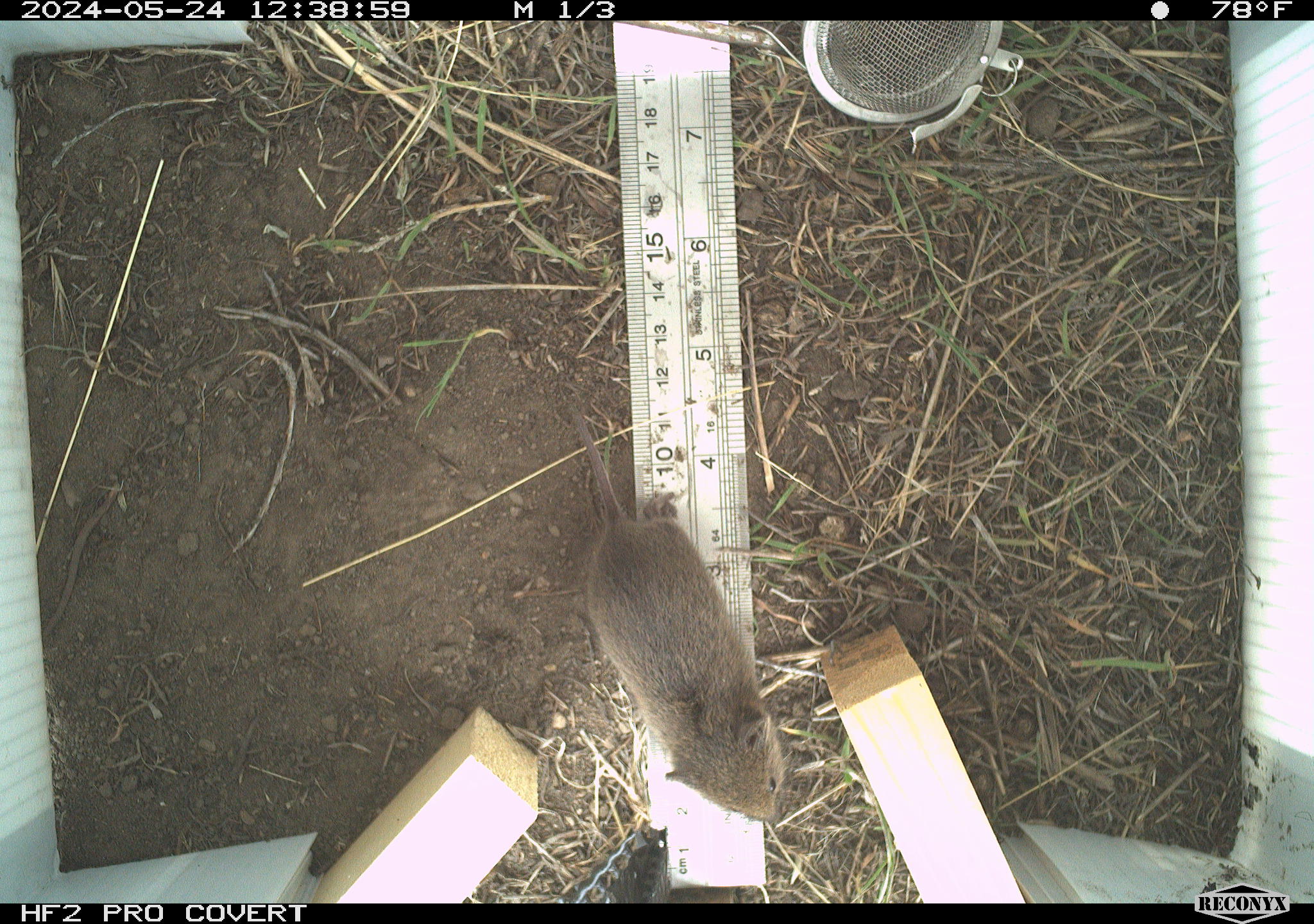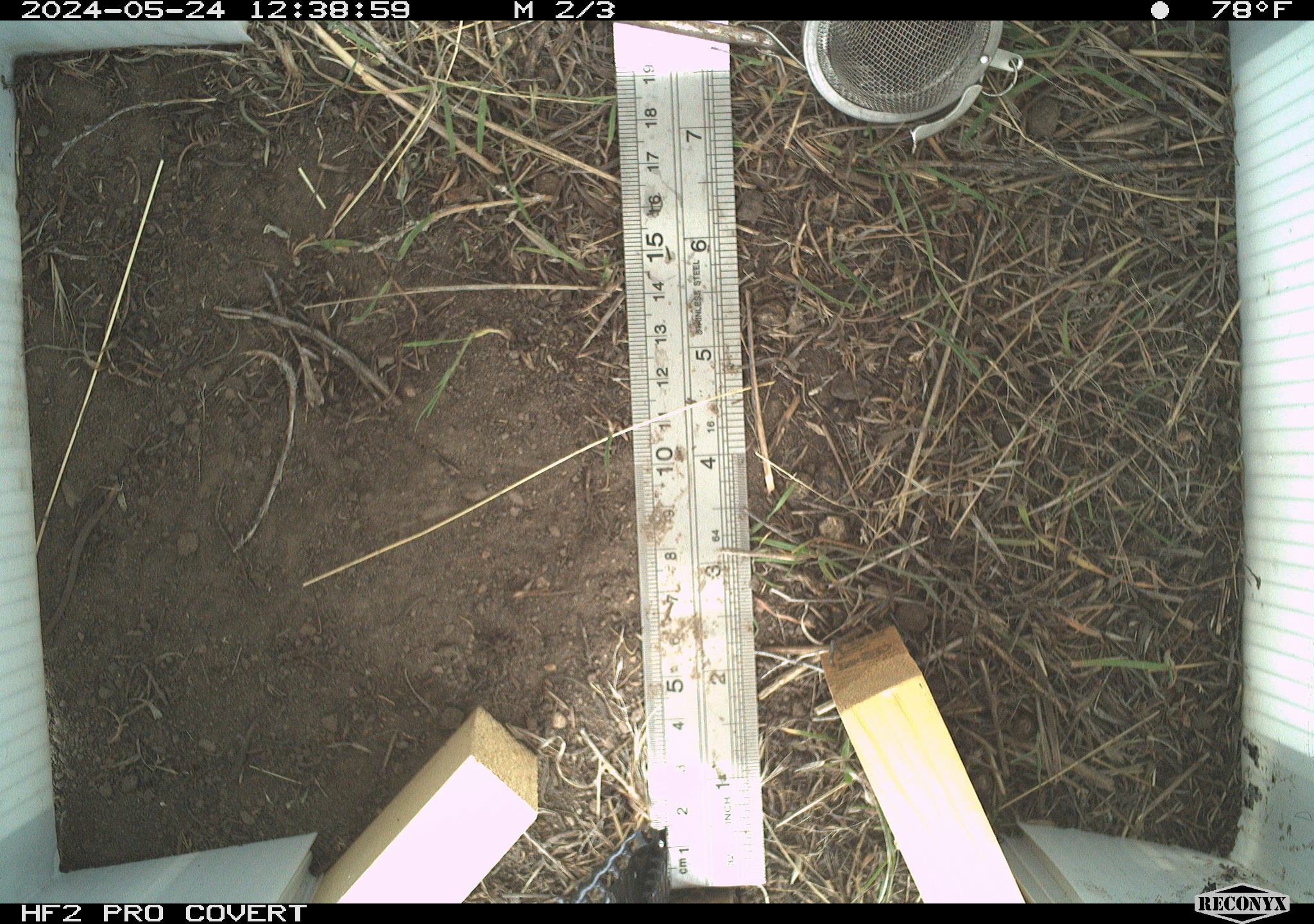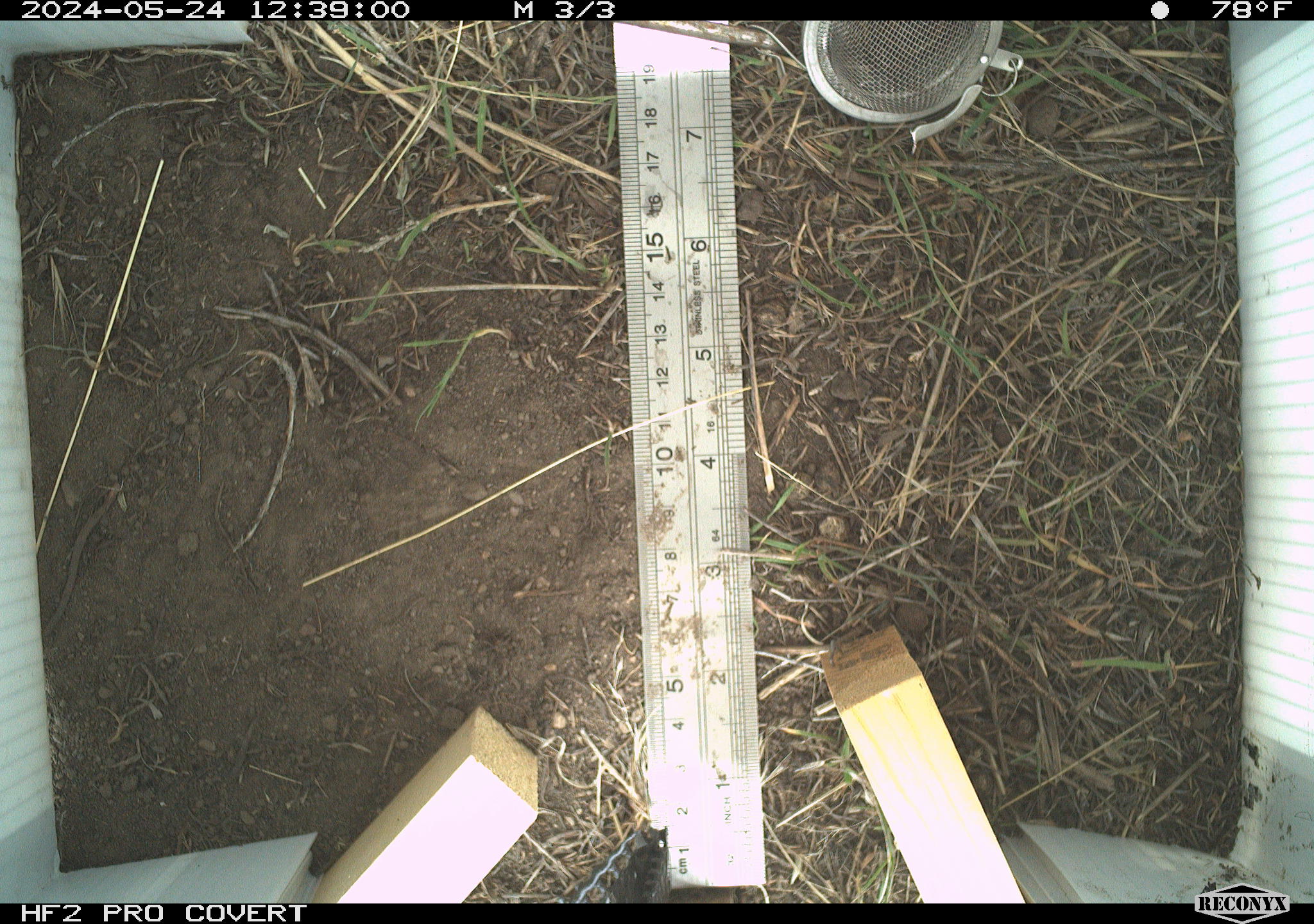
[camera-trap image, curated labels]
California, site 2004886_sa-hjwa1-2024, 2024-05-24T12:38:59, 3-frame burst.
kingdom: Animalia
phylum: Chordata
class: Mammalia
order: Rodentia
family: Cricetidae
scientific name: Cricetidae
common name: hamsters, voles, lemmings, and allies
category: cricetidae family